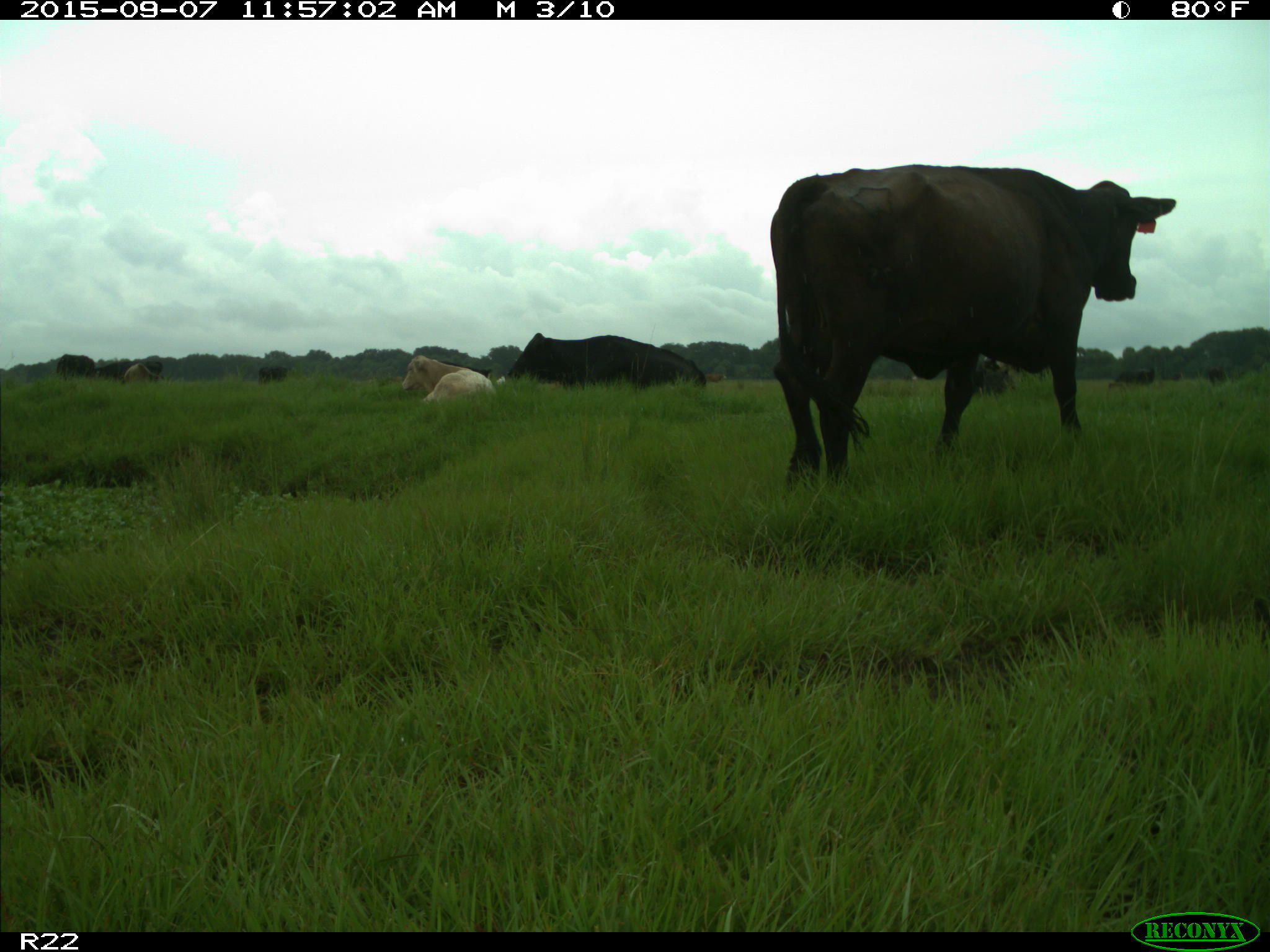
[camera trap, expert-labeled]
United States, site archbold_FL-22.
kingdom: Animalia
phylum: Chordata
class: Mammalia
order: Artiodactyla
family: Bovidae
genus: Bos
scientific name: Bos taurus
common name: domestic cow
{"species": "Bos taurus (domestic cow)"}